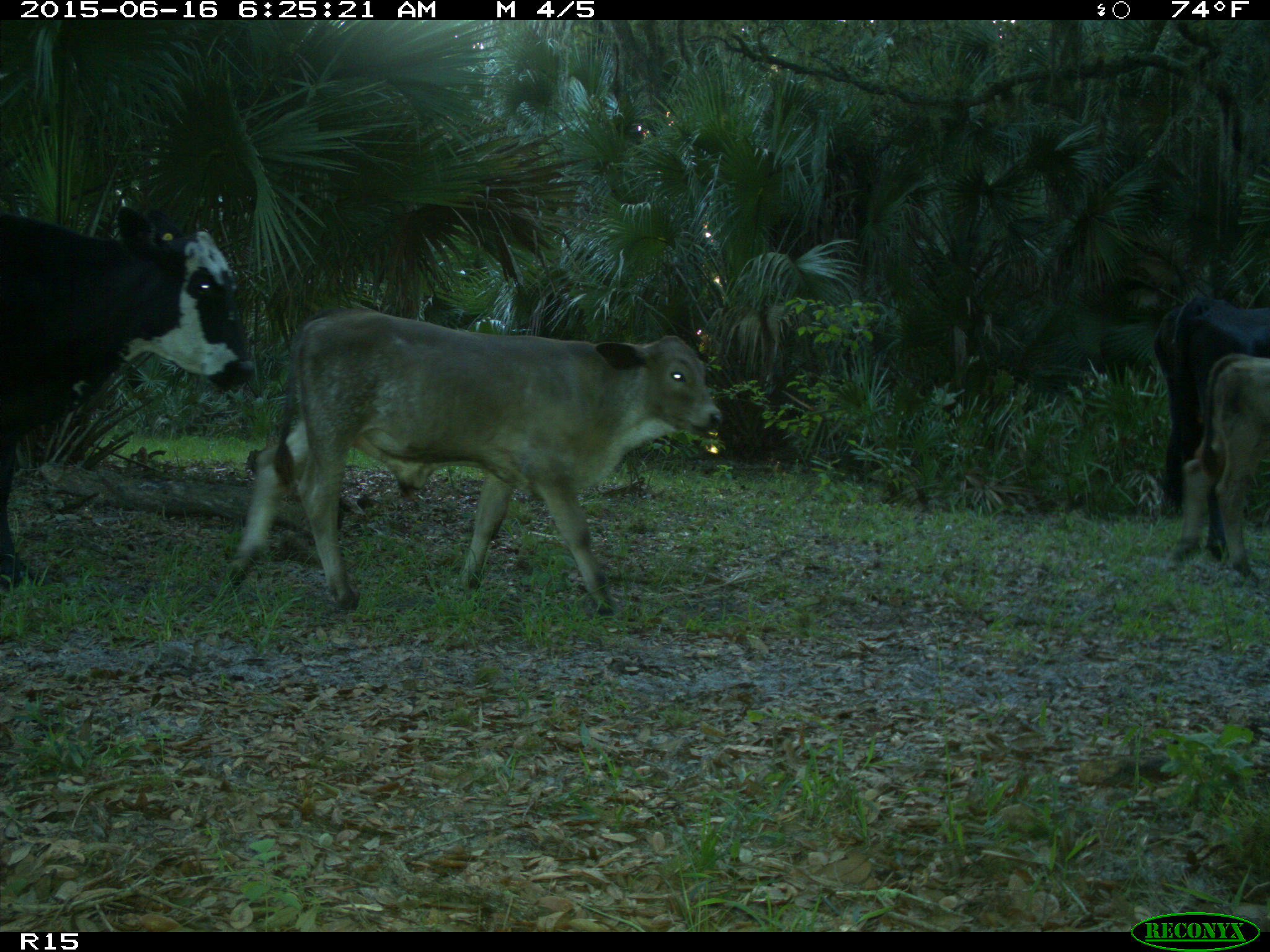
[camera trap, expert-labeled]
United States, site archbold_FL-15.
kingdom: Animalia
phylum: Chordata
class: Mammalia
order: Artiodactyla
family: Bovidae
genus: Bos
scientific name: Bos taurus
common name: domestic cow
Bos taurus (domestic cow).